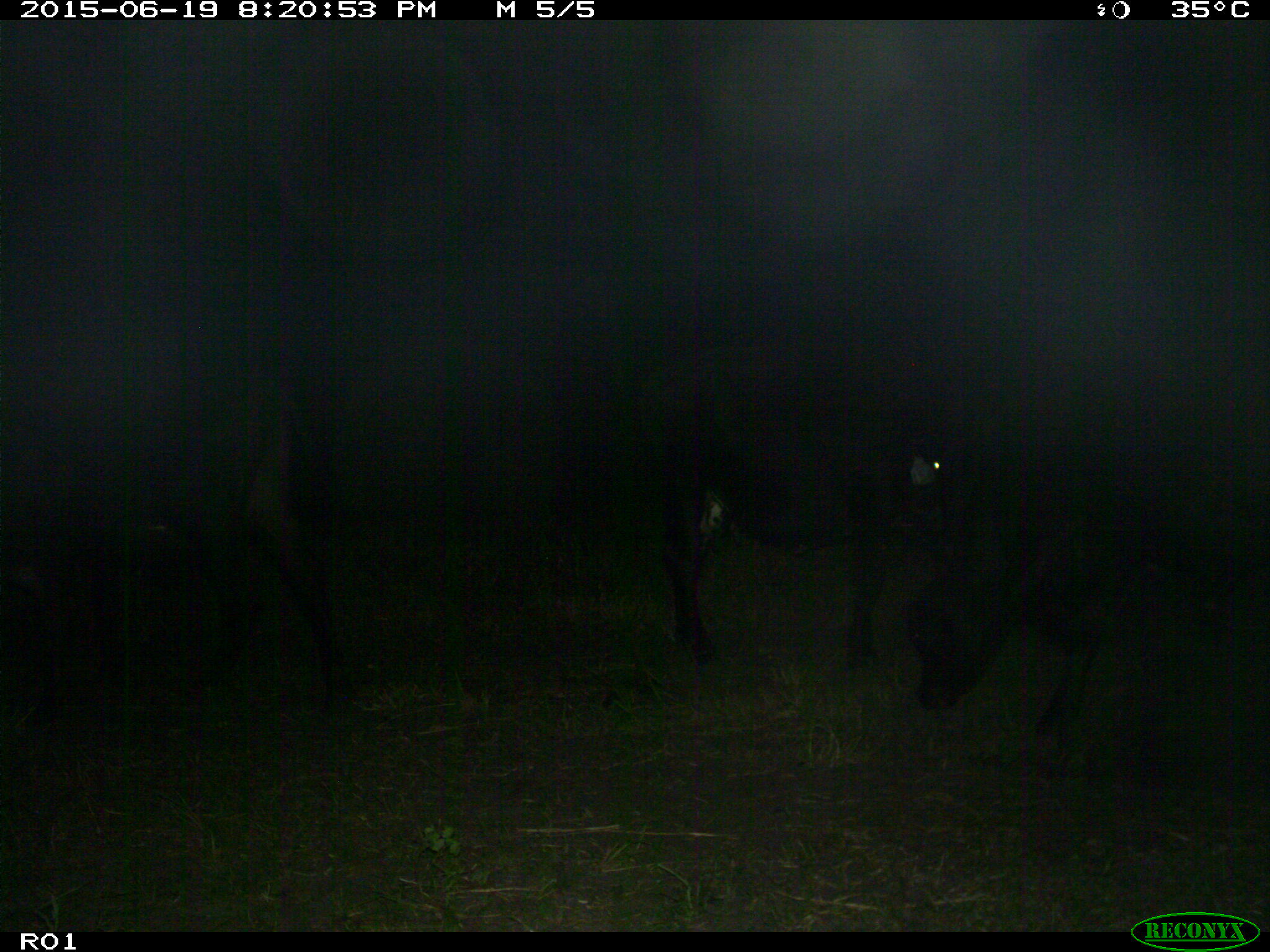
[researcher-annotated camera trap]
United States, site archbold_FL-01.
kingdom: Animalia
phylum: Chordata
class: Mammalia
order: Artiodactyla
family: Bovidae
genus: Bos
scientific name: Bos taurus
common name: domestic cow